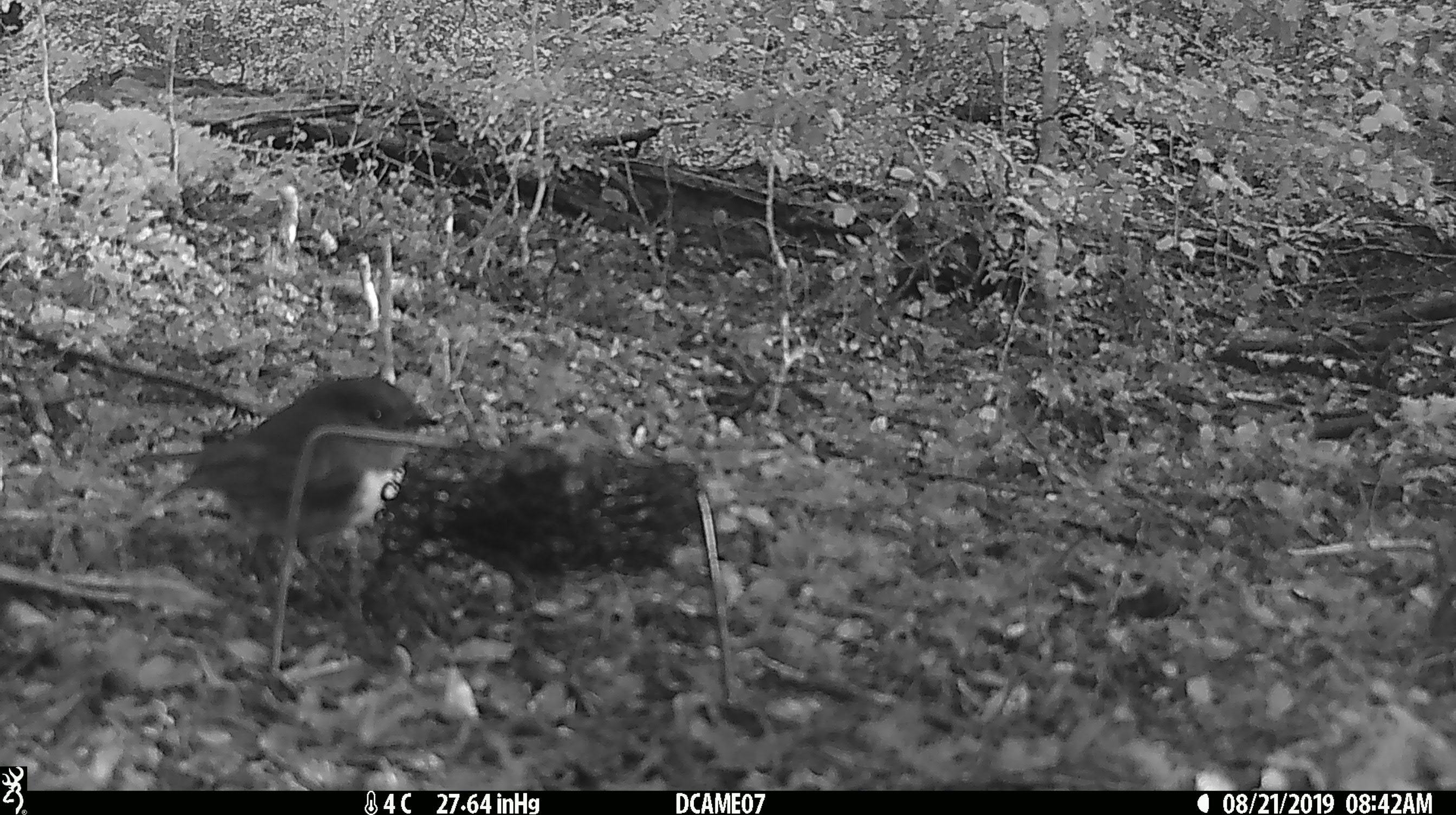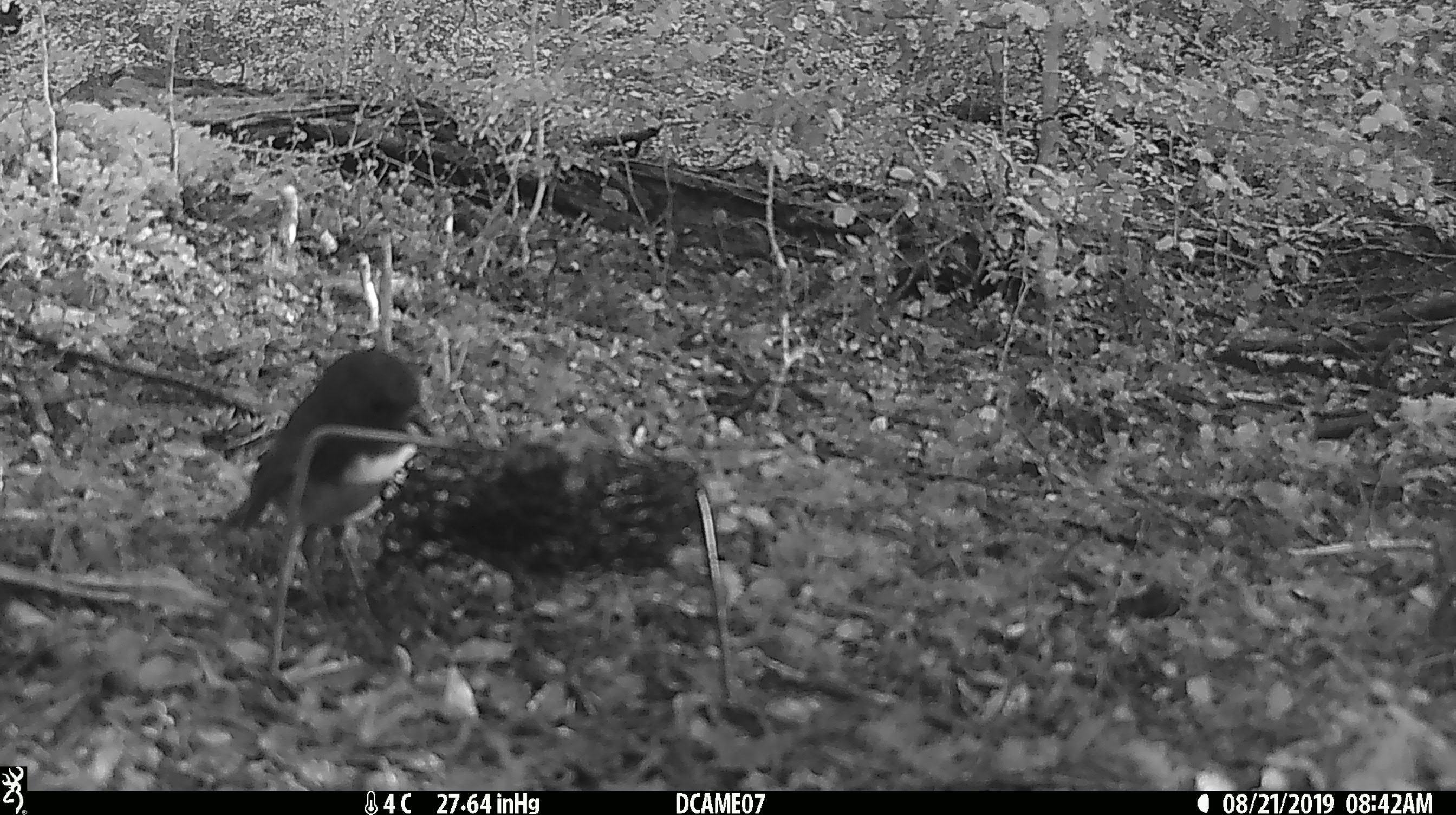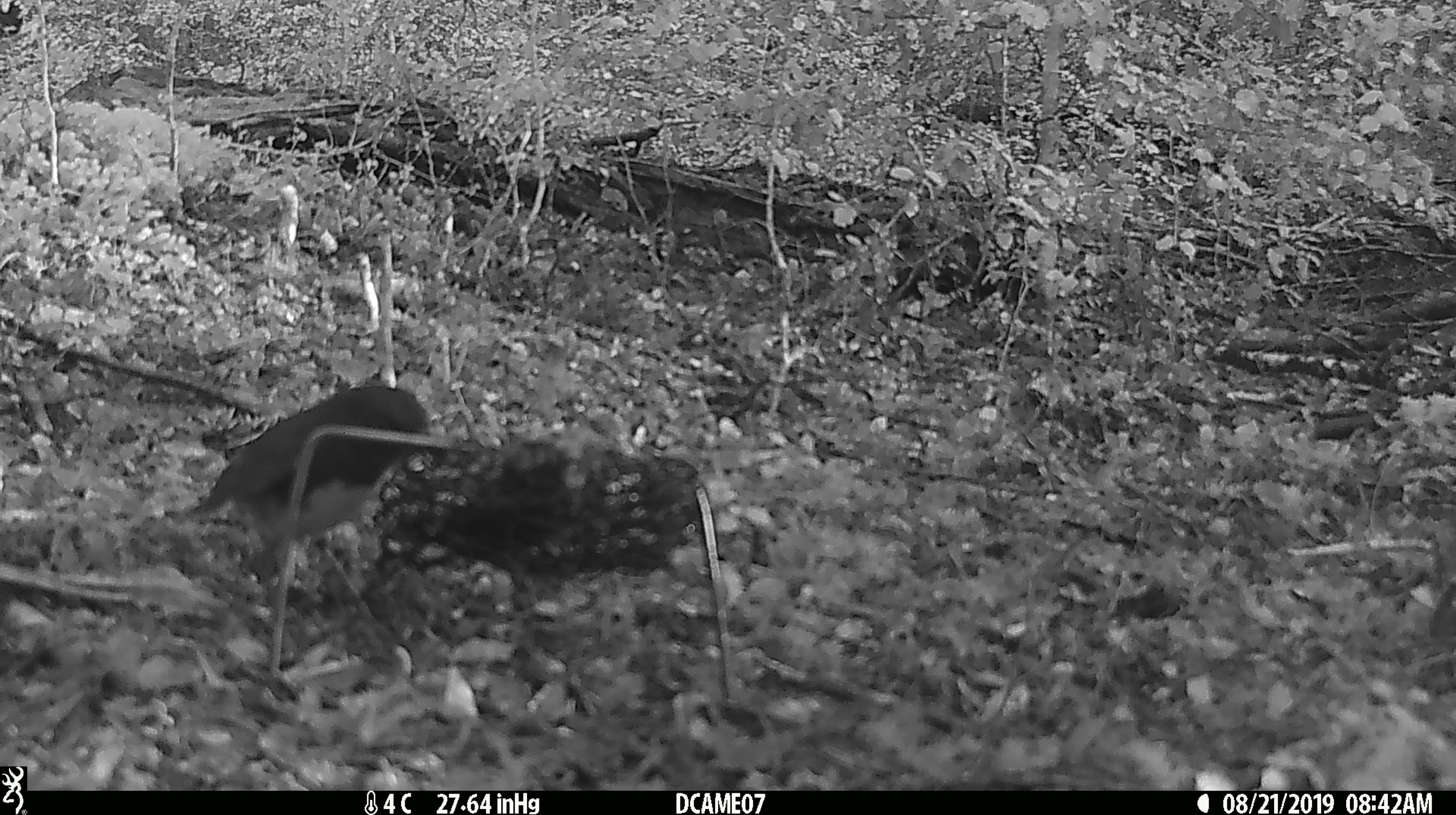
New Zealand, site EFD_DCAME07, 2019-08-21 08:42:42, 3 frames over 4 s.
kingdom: Animalia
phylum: Chordata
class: Aves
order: Passeriformes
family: Petroicidae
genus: Petroica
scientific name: Petroica australis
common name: new zealand robin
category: robin